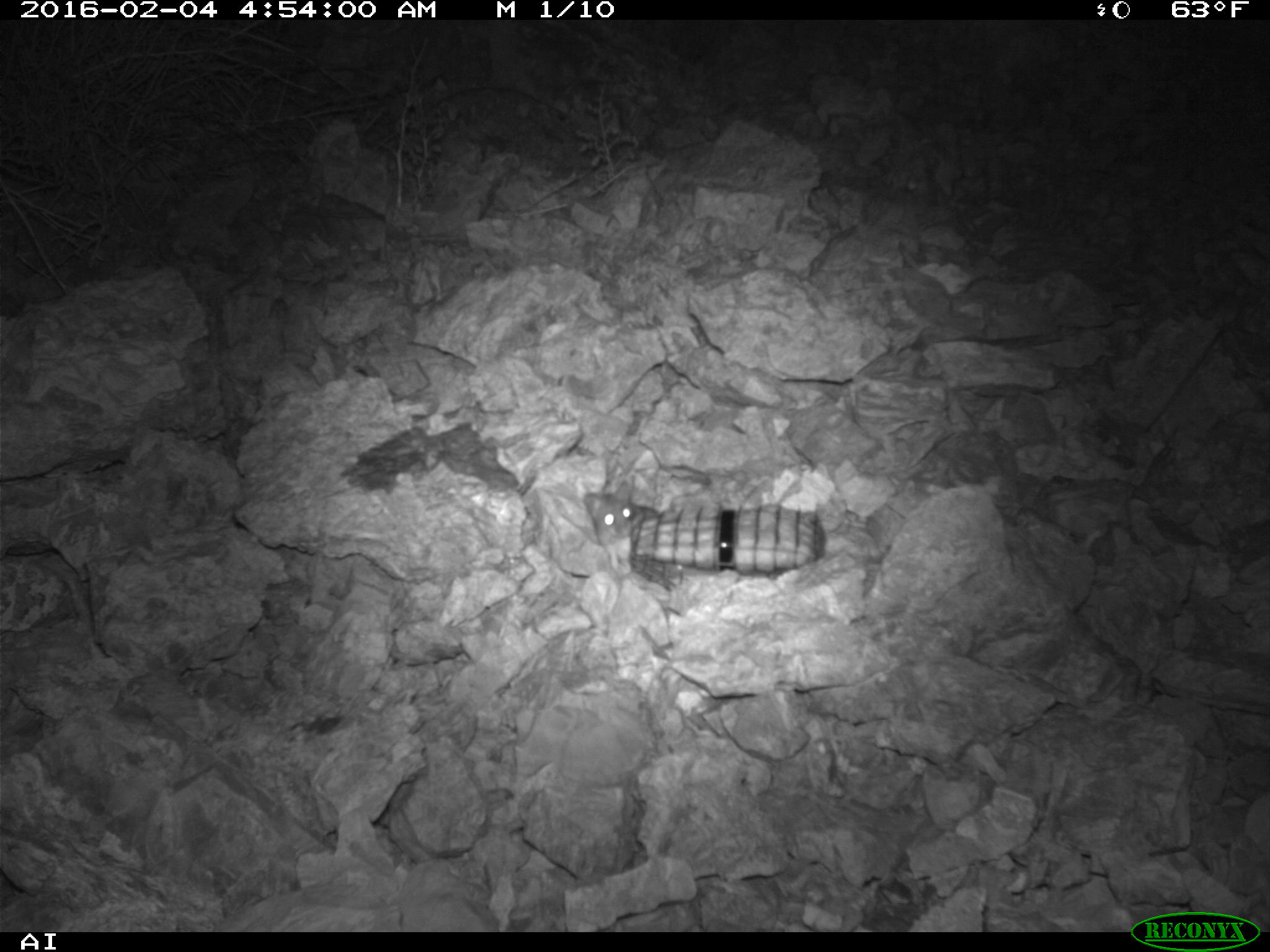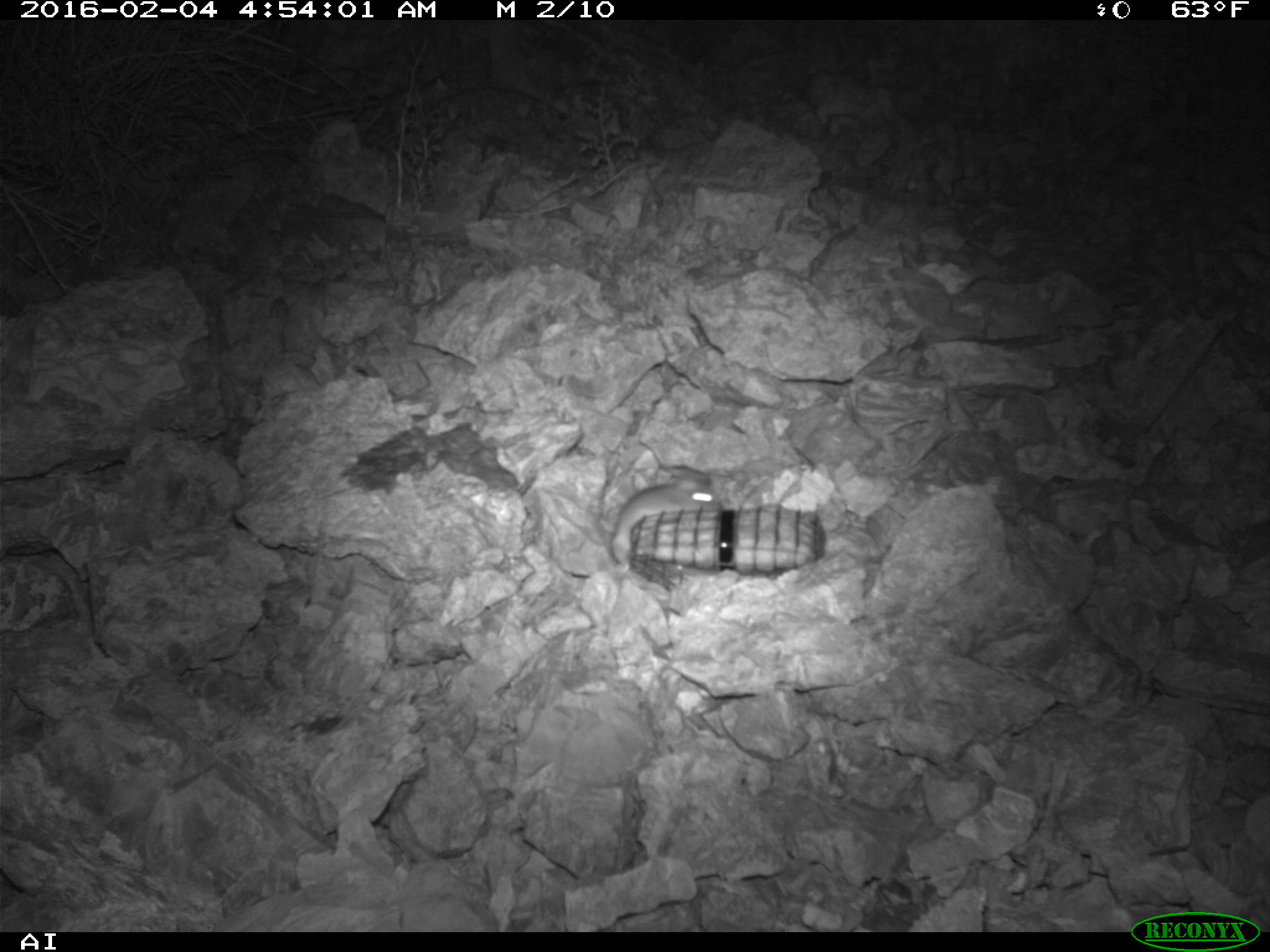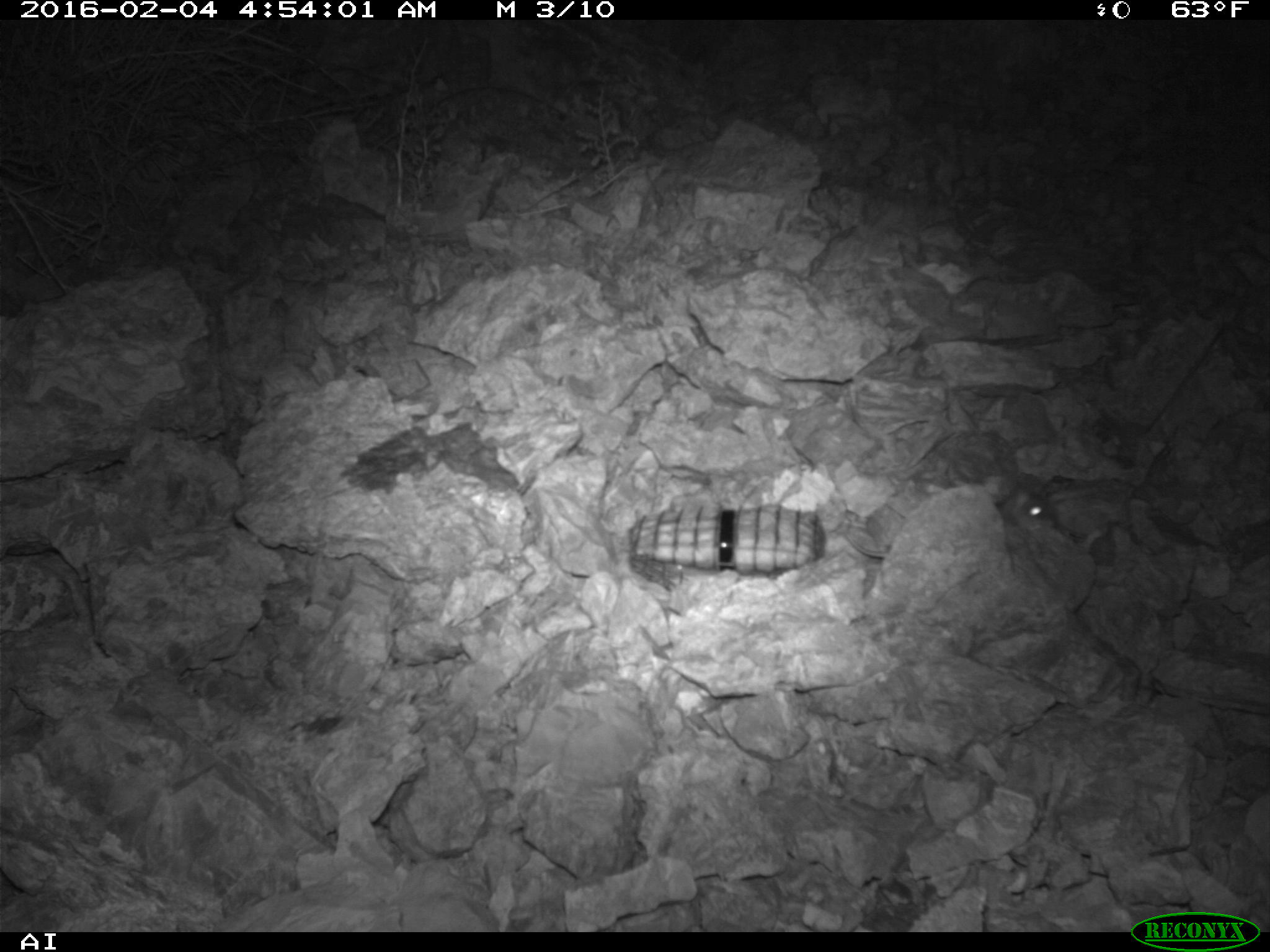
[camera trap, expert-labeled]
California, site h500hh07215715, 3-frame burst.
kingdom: Animalia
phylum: Chordata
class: Mammalia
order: Rodentia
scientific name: Rodentia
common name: rodent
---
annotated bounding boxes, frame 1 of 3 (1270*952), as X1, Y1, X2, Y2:
rodent: 582, 475, 634, 573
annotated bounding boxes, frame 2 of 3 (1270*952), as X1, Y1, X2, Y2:
rodent: 610, 477, 721, 573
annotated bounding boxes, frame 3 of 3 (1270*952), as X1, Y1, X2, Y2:
rodent: 994, 481, 1060, 530